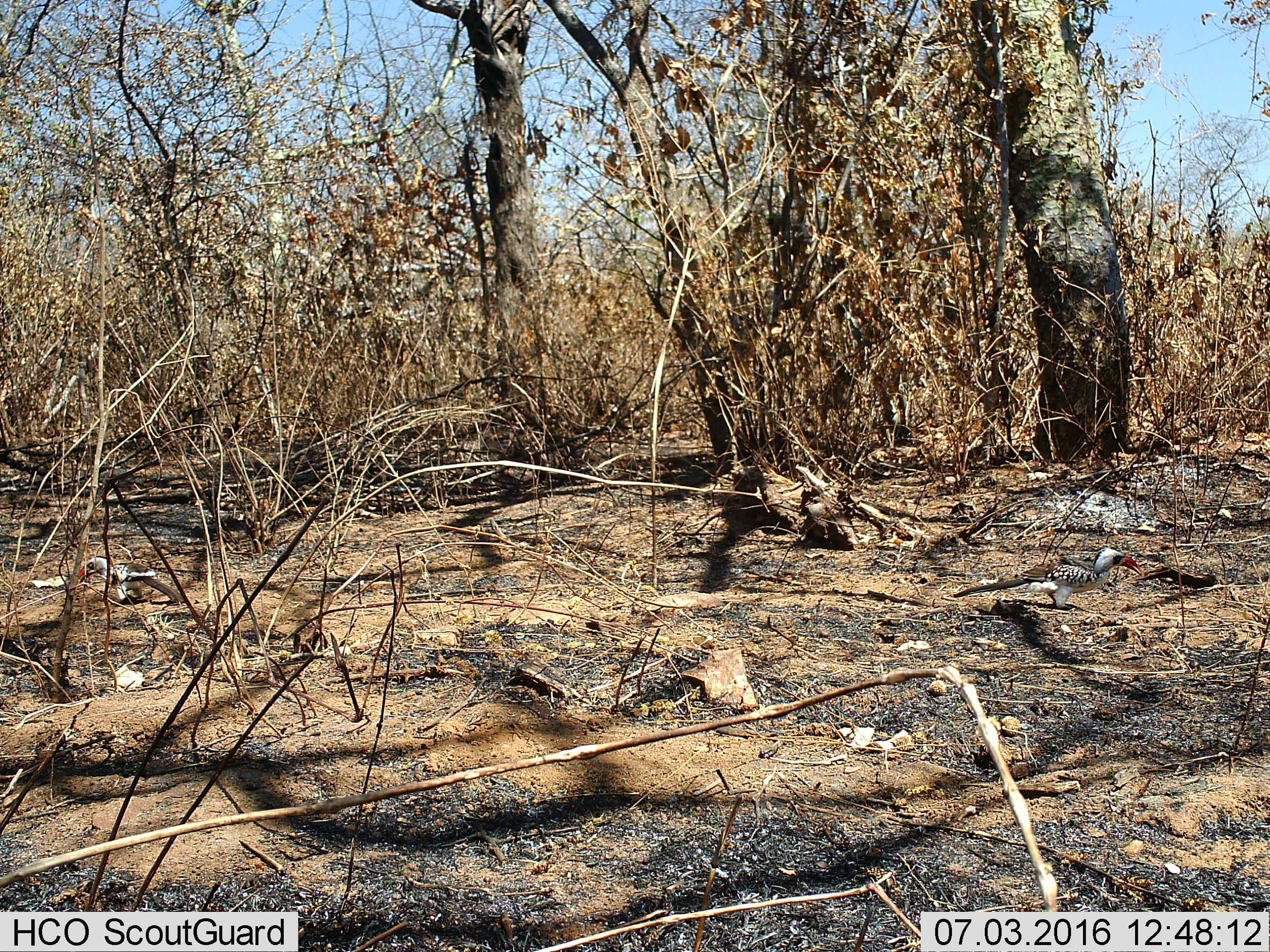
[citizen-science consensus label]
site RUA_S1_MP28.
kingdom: Animalia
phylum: Chordata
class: Aves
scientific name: Aves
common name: bird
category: birdother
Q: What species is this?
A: Birdother (bird) (Aves).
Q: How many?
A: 2.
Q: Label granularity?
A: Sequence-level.